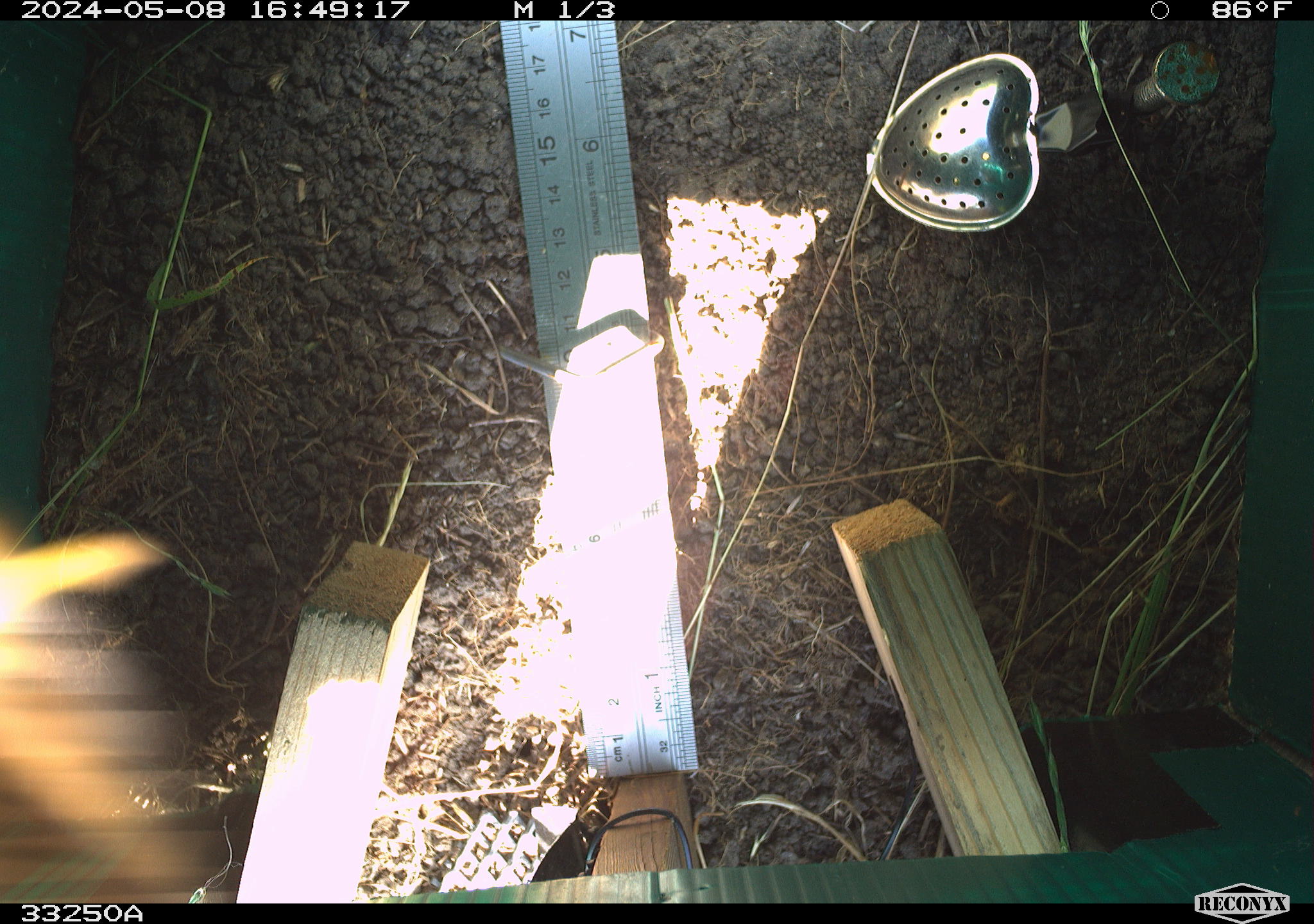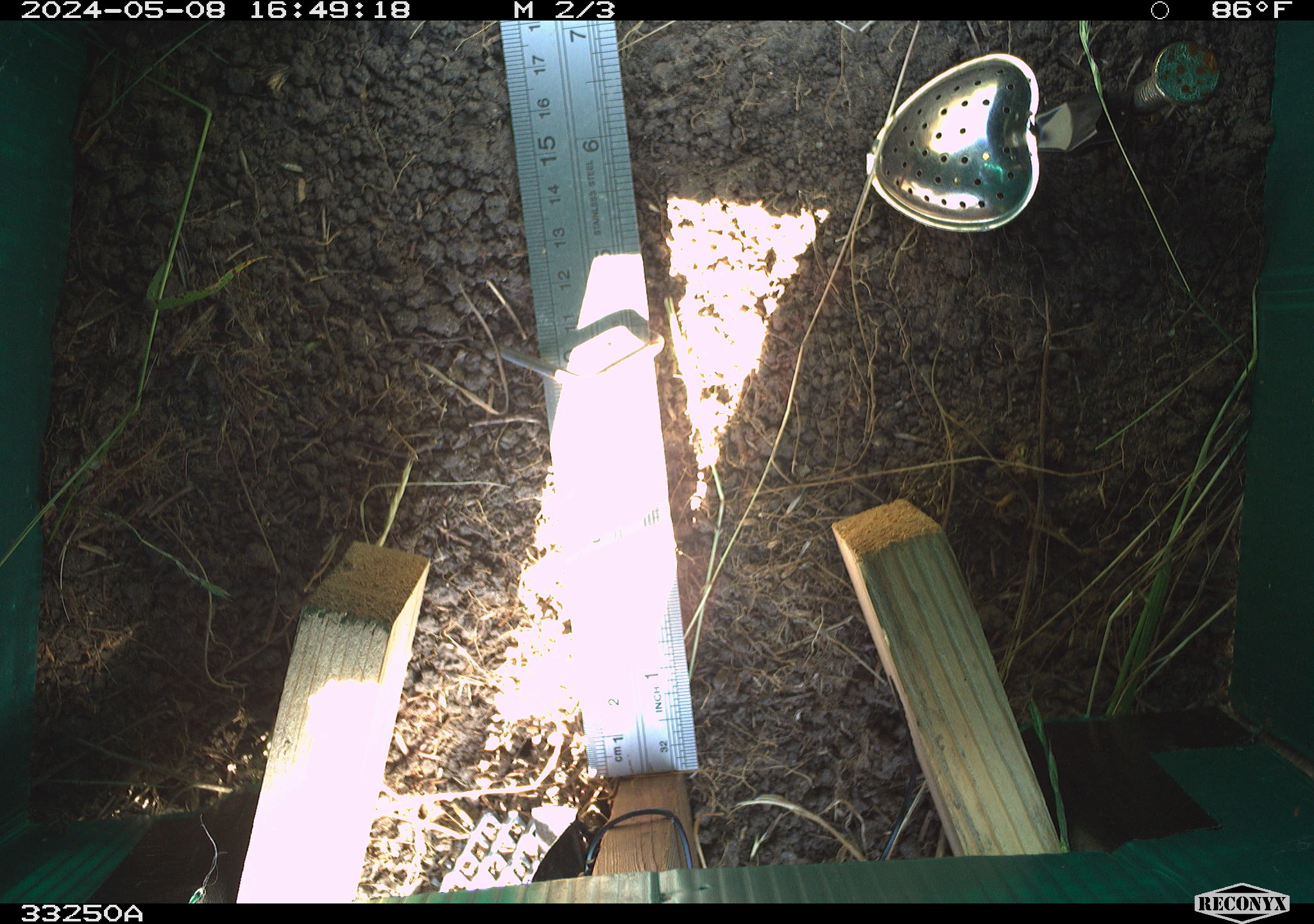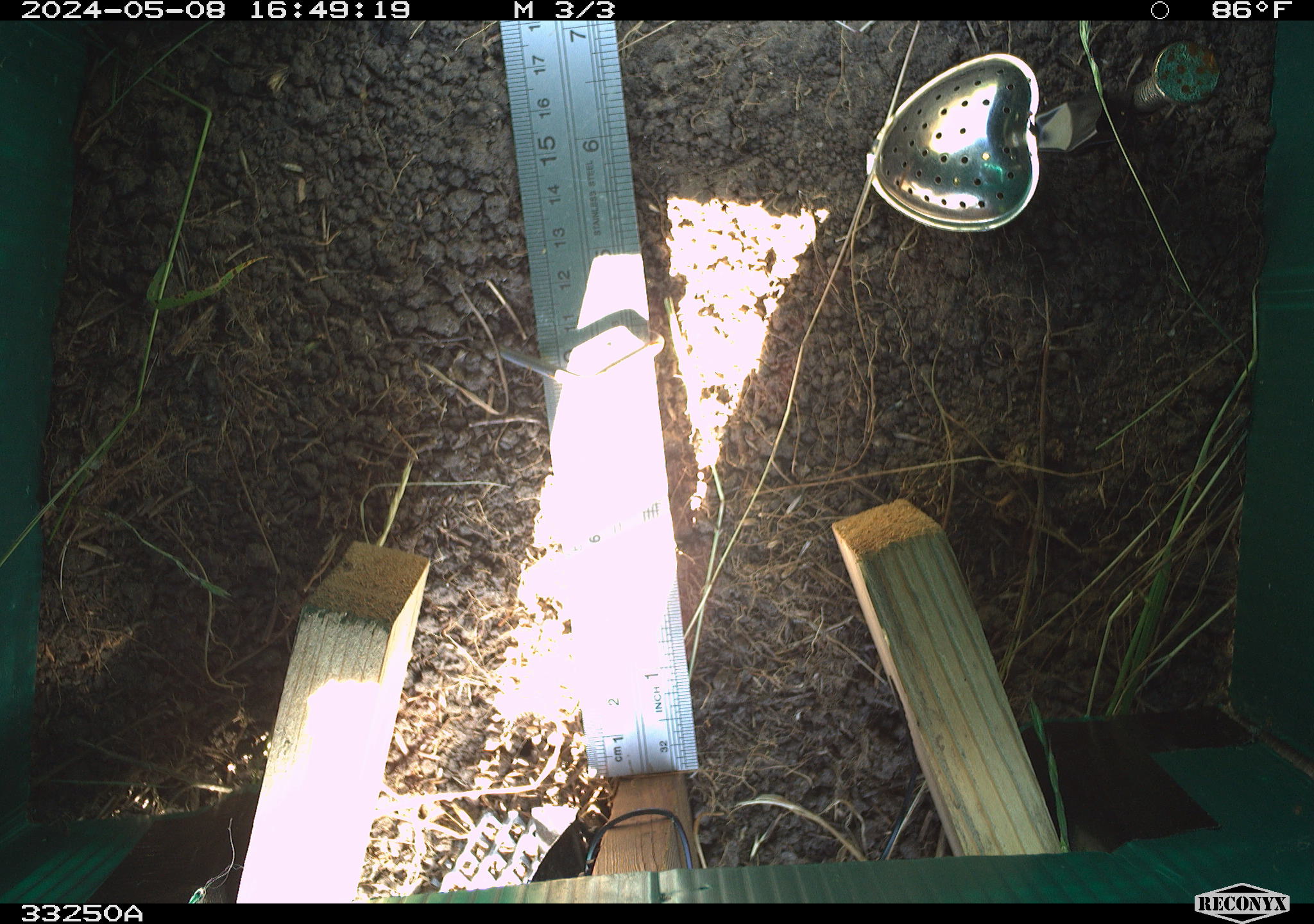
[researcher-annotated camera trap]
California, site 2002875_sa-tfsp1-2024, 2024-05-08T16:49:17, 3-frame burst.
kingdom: Animalia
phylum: Arthropoda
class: Insecta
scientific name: Insecta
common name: insect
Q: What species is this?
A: Insect (Insecta).